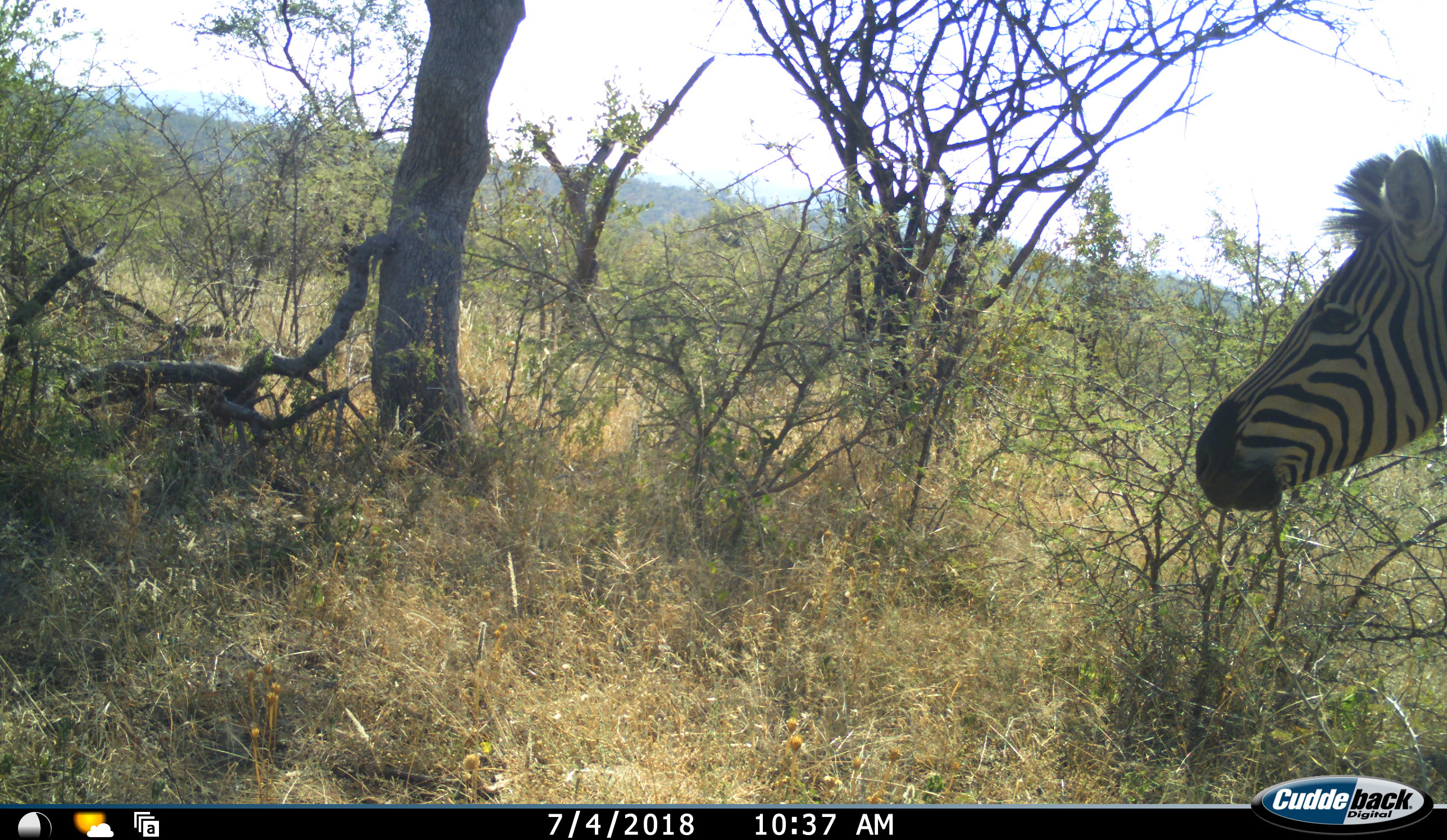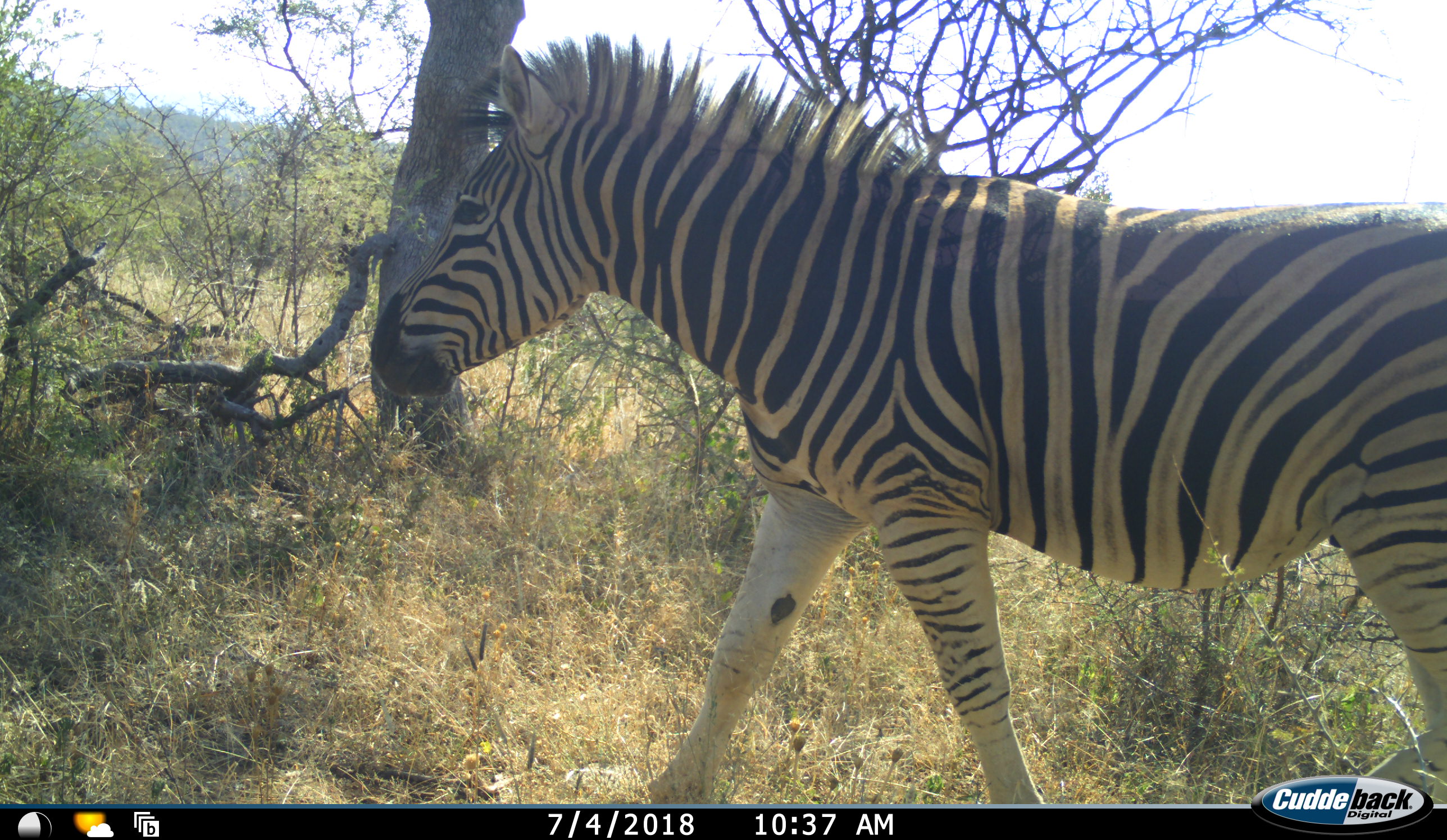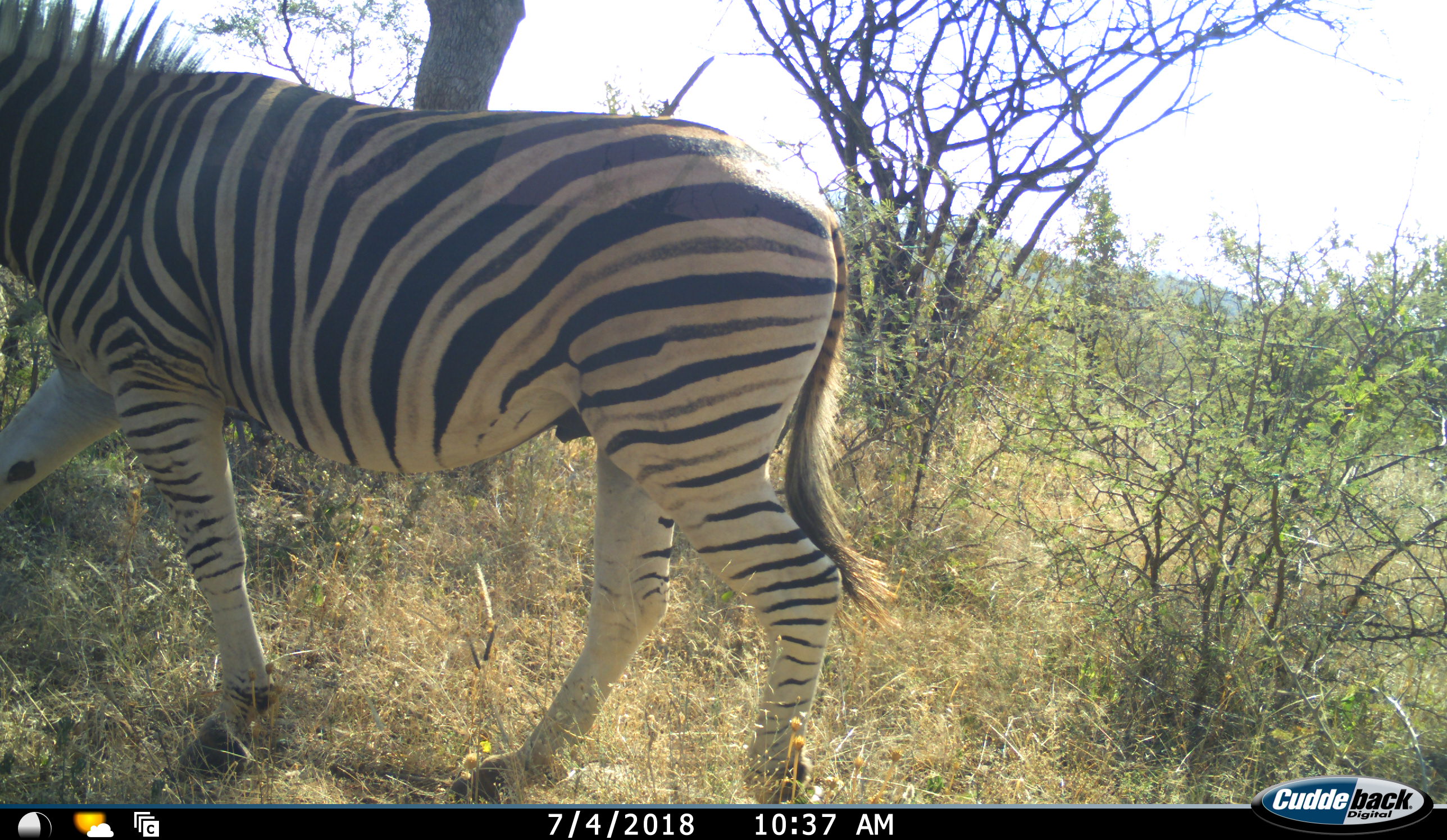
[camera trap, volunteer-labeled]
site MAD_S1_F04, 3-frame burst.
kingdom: Animalia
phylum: Chordata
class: Mammalia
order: Perissodactyla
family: Equidae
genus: Equus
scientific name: Equus quagga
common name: plains zebra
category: zebraplains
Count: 1.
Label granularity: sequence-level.